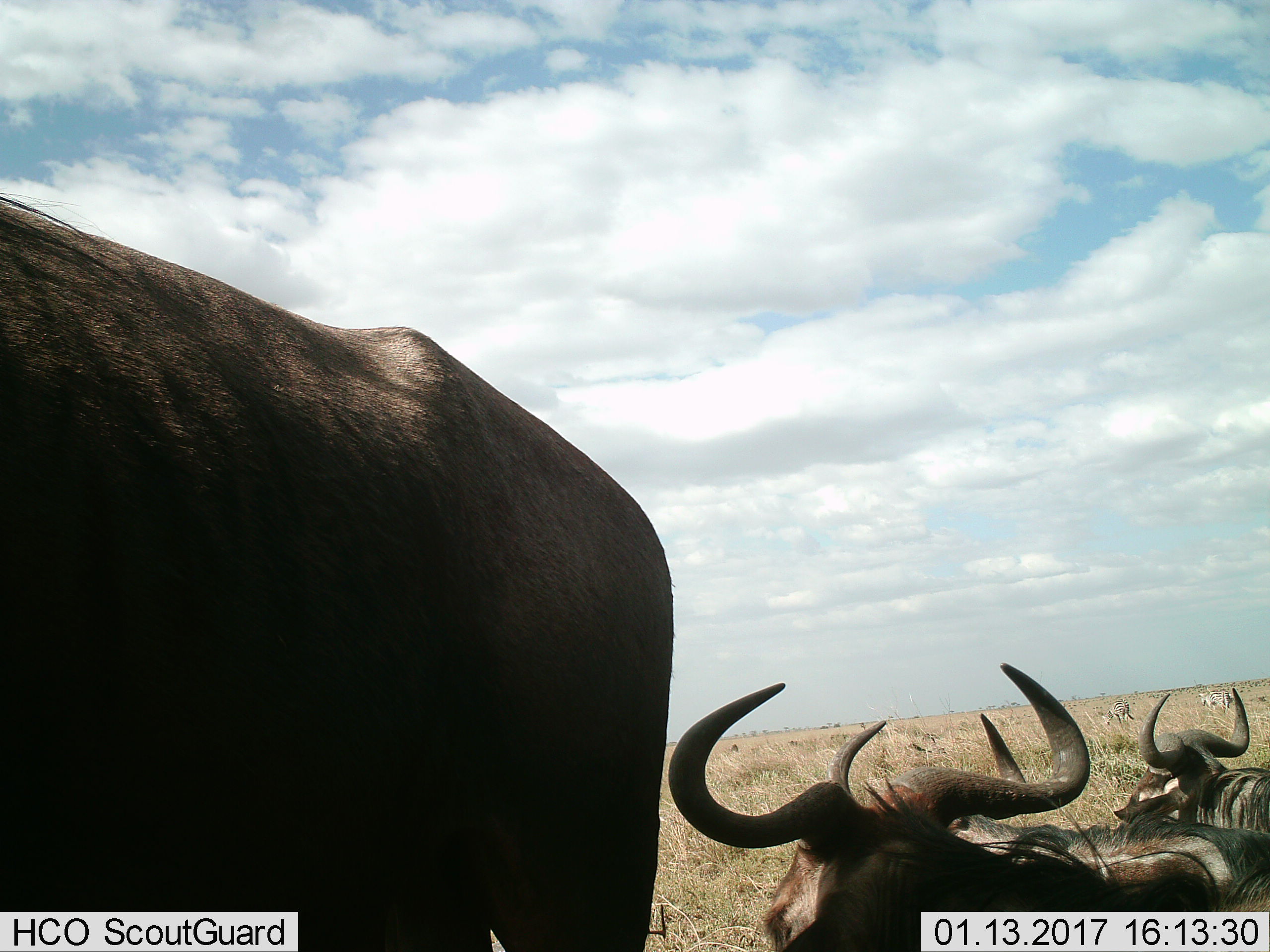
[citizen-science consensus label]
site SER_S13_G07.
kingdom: Animalia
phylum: Chordata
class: Mammalia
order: Artiodactyla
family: Bovidae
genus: Connochaetes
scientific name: Connochaetes taurinus taurinus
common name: blue wildebeest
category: wildebeestblue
Wildebeestblue (blue wildebeest) (Connochaetes taurinus taurinus), count 4. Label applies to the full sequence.